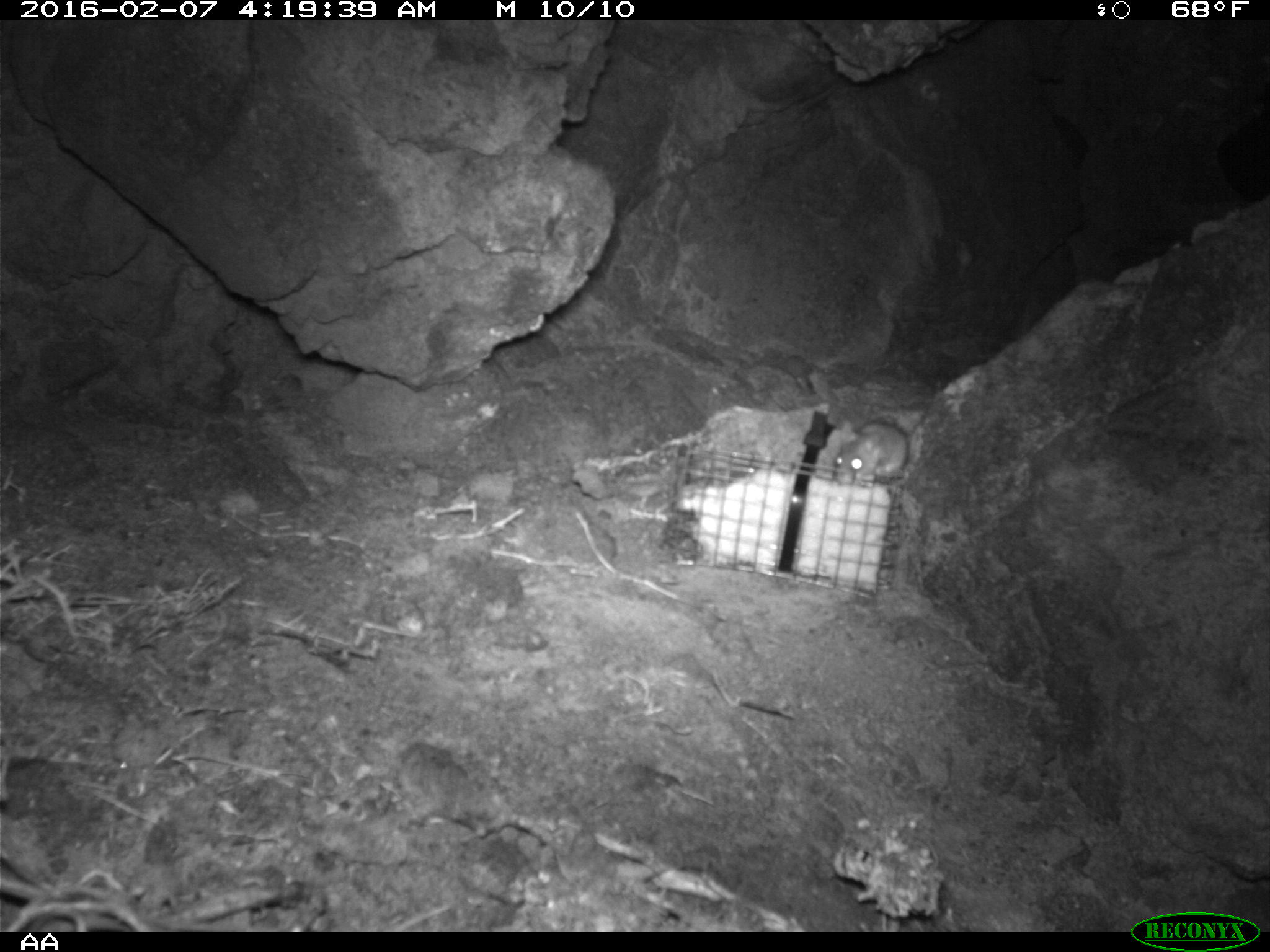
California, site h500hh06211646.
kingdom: Animalia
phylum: Chordata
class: Mammalia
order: Rodentia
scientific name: Rodentia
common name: rodent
Rodent (Rodentia).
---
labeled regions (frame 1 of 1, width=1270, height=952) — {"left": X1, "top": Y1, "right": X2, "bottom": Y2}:
rodent: {"left": 832, "top": 417, "right": 909, "bottom": 484}